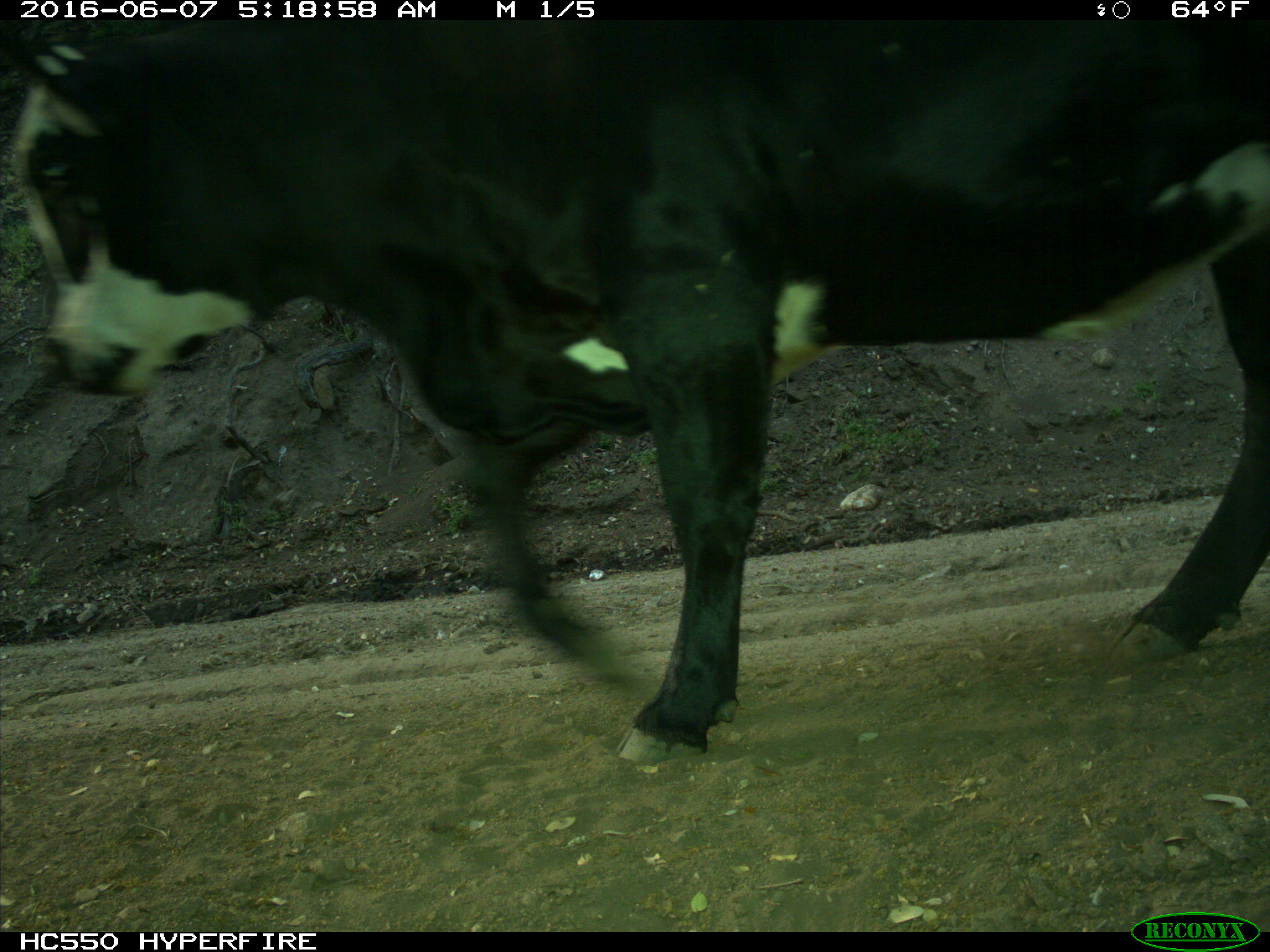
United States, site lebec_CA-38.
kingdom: Animalia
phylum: Chordata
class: Mammalia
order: Artiodactyla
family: Bovidae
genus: Bos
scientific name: Bos taurus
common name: domestic cow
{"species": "Bos taurus (domestic cow)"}